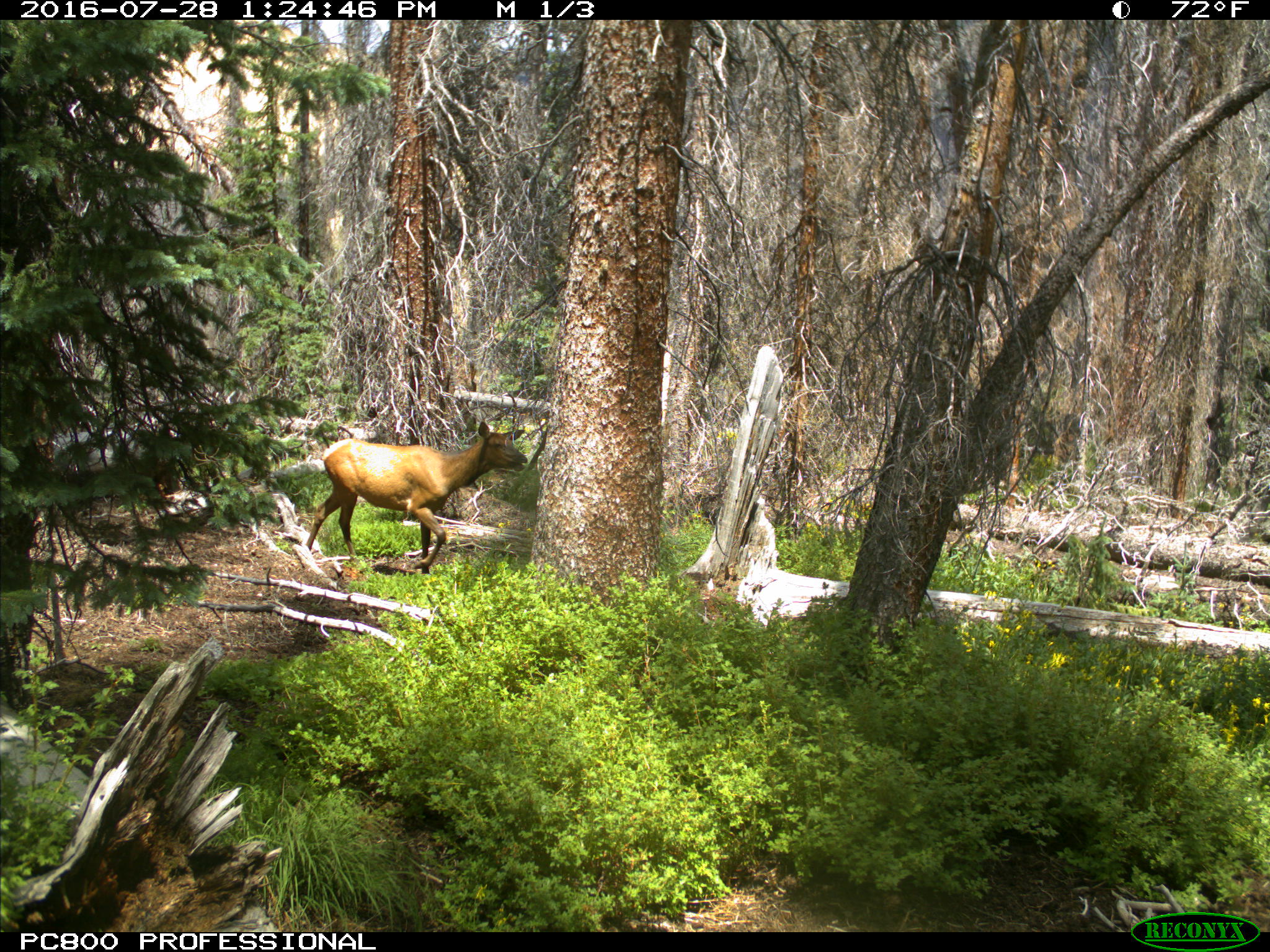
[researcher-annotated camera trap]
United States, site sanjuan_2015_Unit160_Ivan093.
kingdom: Animalia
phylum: Chordata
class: Mammalia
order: Artiodactyla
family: Cervidae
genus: Cervus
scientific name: Cervus elaphus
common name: red deer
Cervus elaphus (red deer).